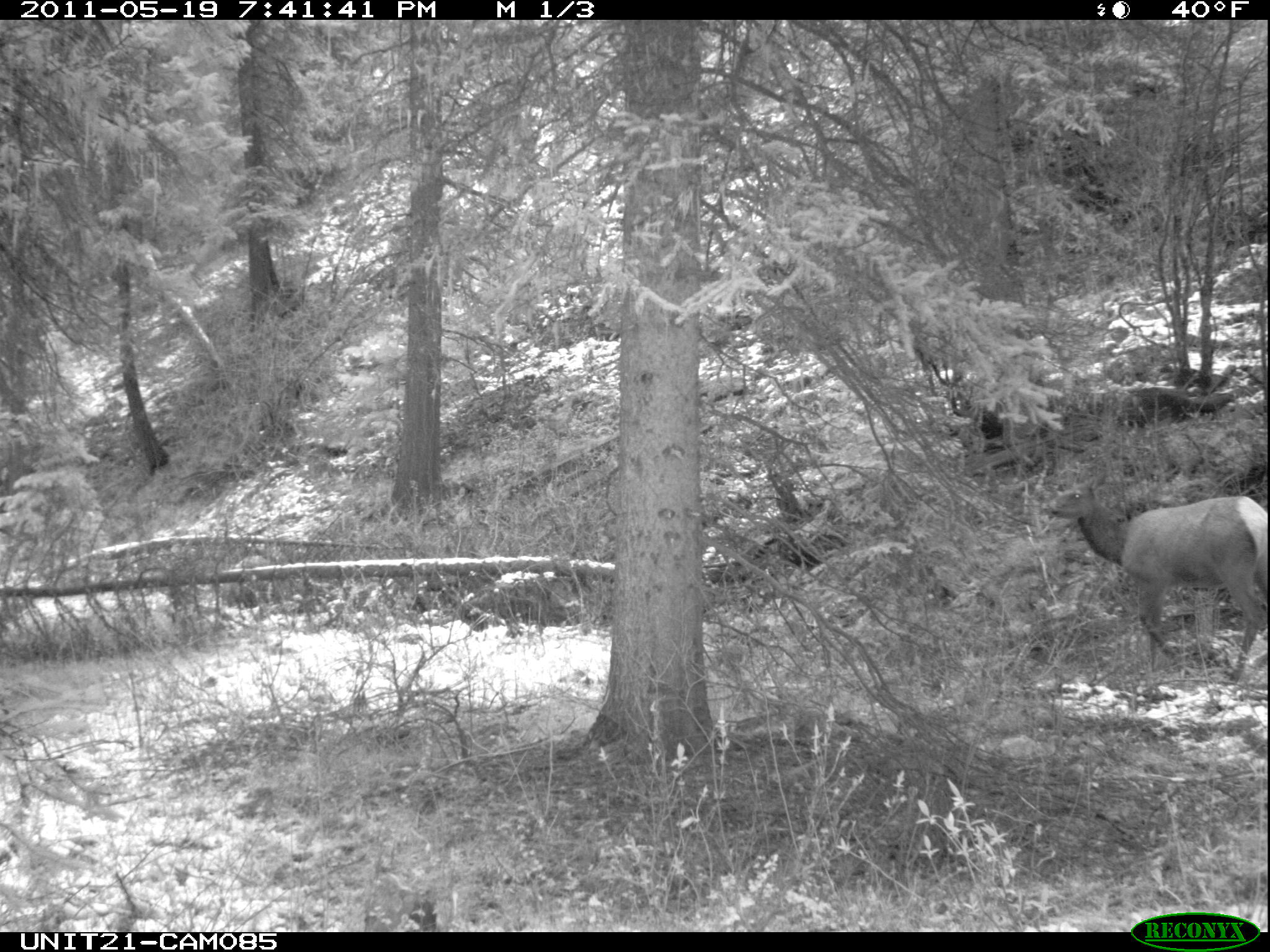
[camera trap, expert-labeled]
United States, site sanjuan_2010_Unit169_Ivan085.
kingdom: Animalia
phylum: Chordata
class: Mammalia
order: Artiodactyla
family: Cervidae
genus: Cervus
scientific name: Cervus elaphus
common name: red deer